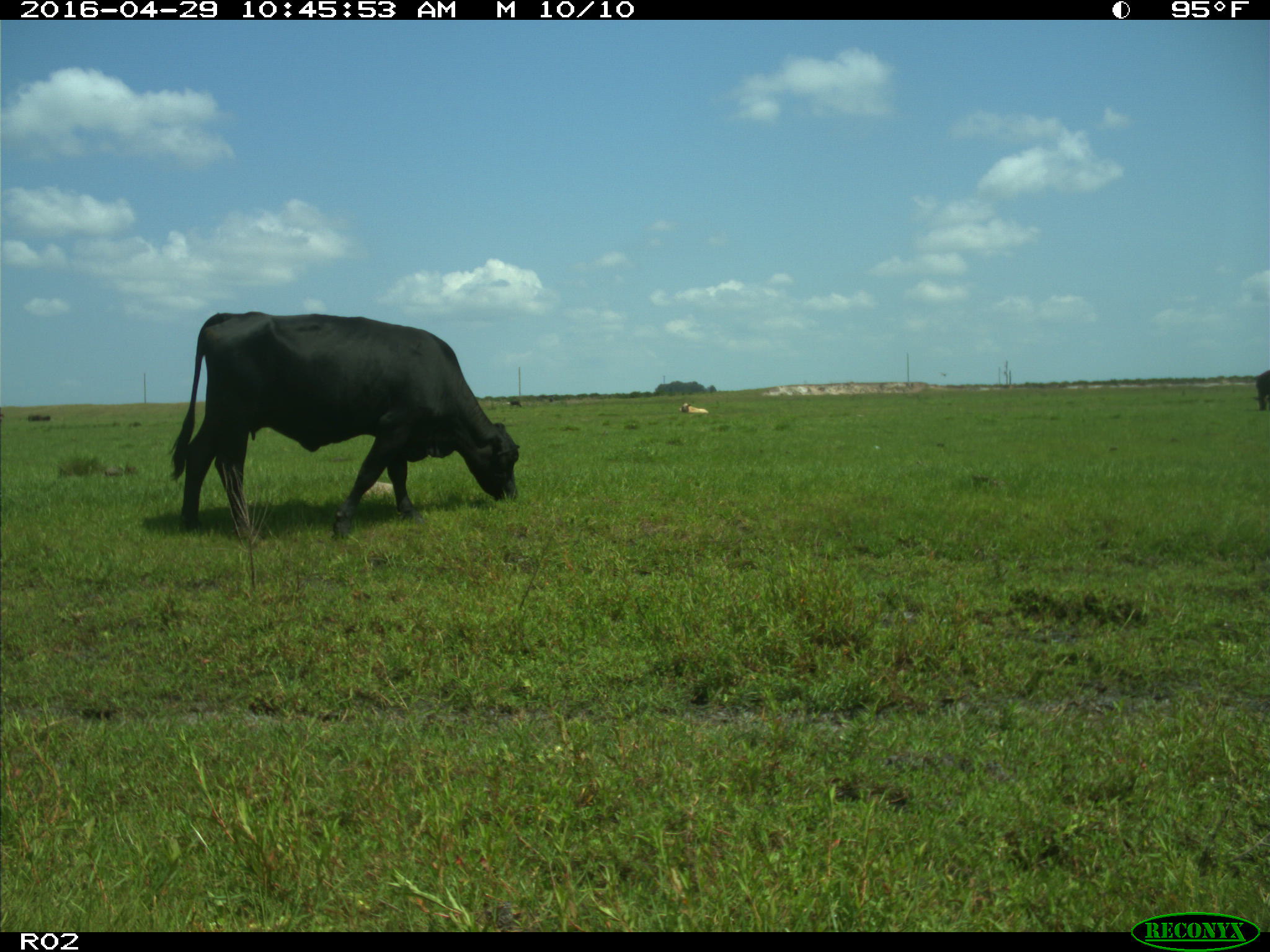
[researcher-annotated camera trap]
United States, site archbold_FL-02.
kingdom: Animalia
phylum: Chordata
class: Mammalia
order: Artiodactyla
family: Bovidae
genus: Bos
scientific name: Bos taurus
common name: domestic cow